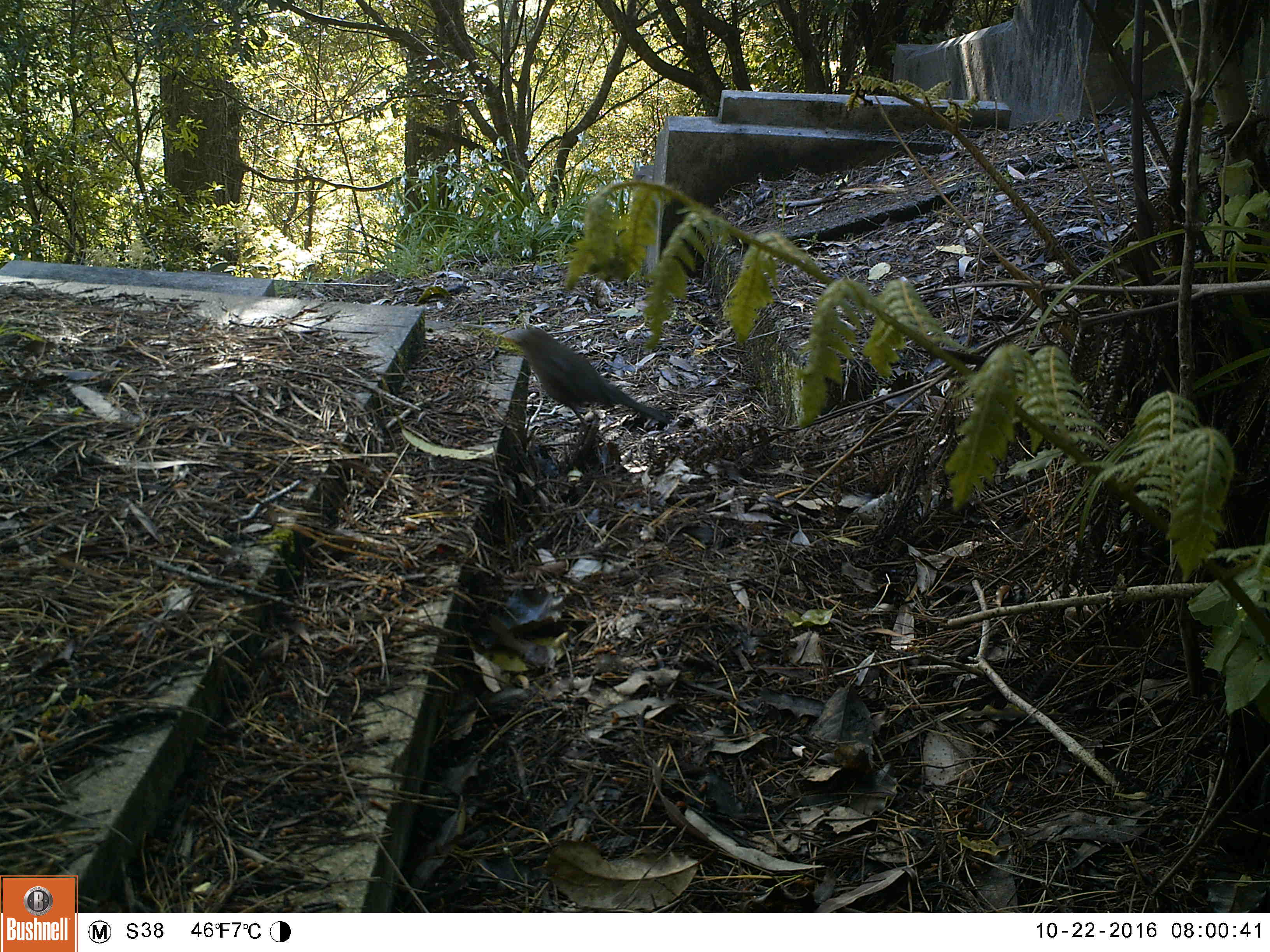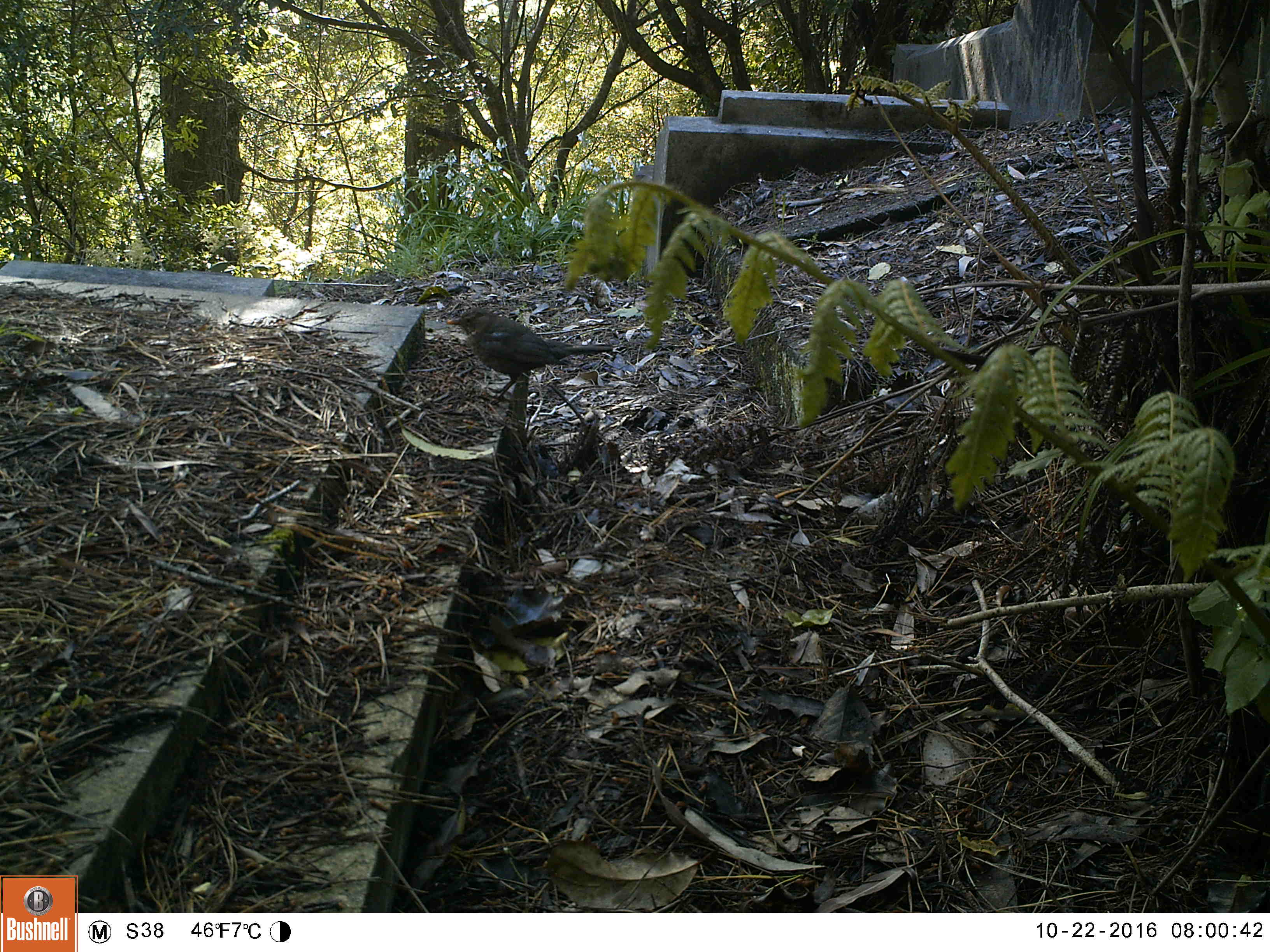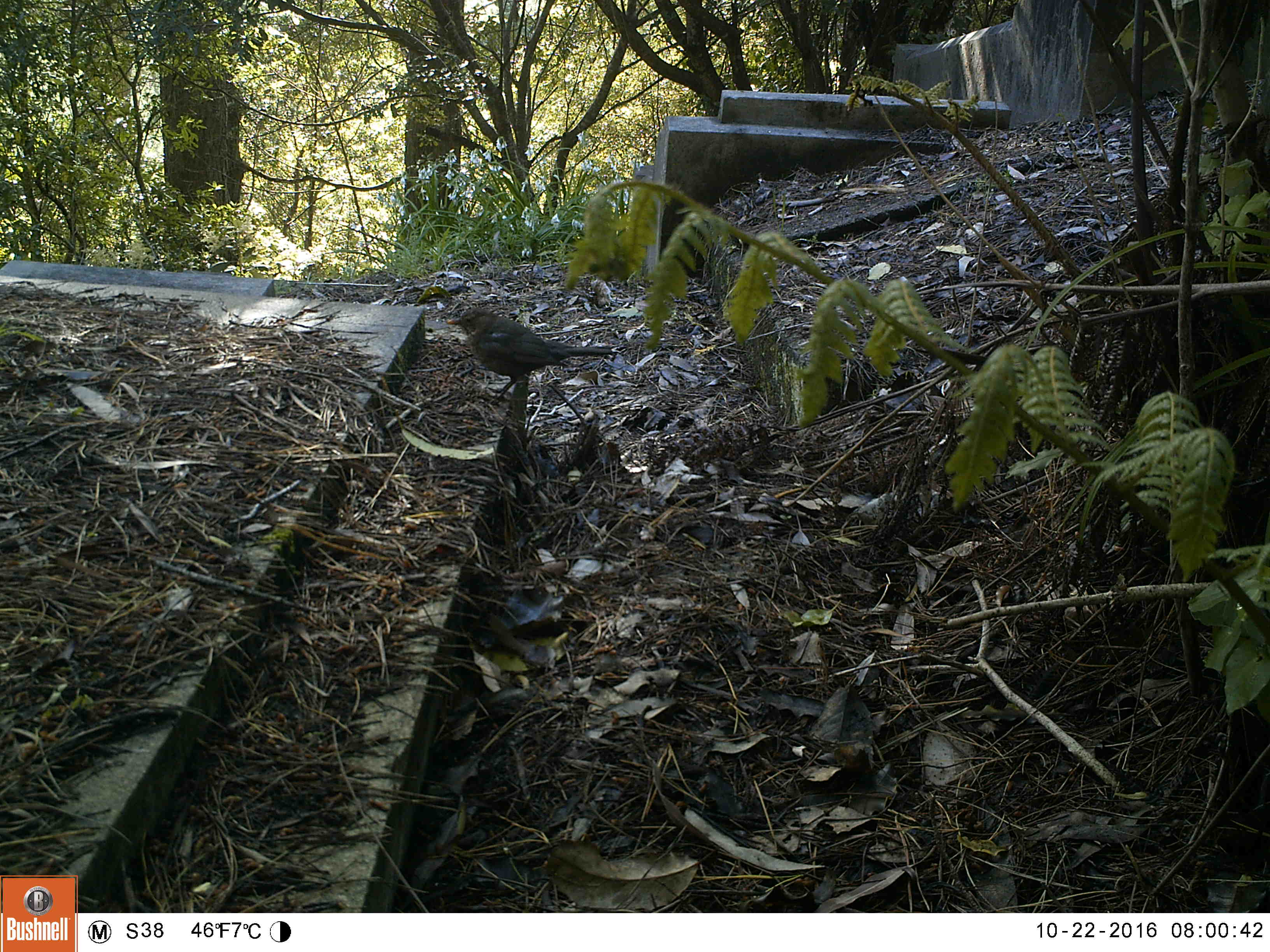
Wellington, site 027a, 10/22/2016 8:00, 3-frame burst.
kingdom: Animalia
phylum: Chordata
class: Aves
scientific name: Aves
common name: bird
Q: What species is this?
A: Bird (Aves).